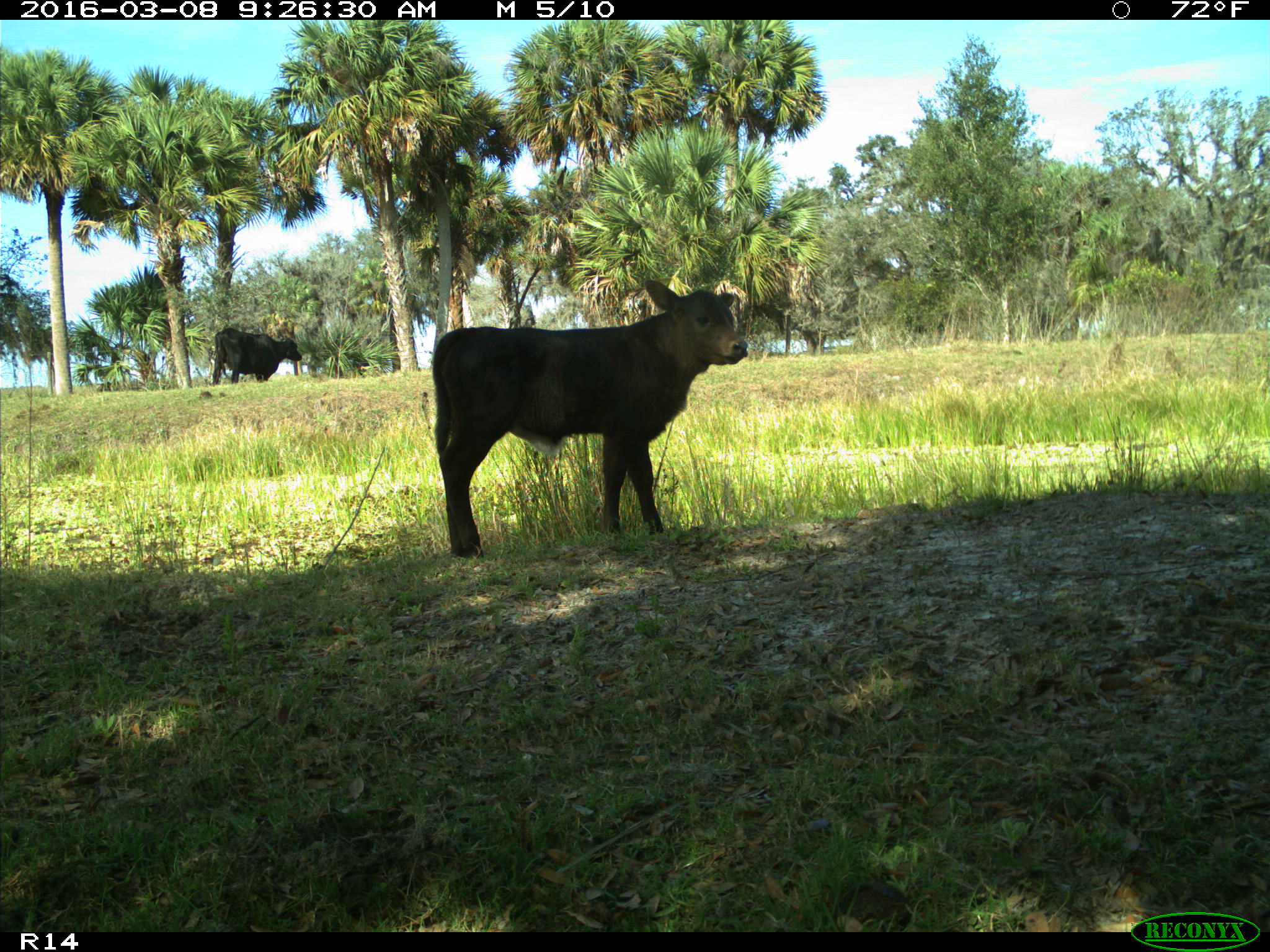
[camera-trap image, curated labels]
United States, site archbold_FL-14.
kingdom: Animalia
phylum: Chordata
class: Mammalia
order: Artiodactyla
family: Bovidae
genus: Bos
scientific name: Bos taurus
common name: domestic cow